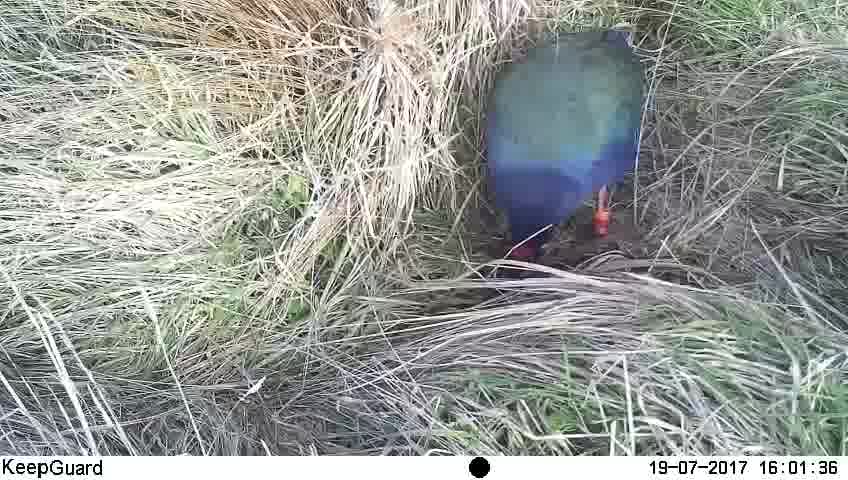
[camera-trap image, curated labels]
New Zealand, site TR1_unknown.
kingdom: Animalia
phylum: Chordata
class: Aves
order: Gruiformes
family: Rallidae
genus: Porphyrio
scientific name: Porphyrio mantelli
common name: takahe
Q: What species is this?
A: Takahe (Porphyrio mantelli).